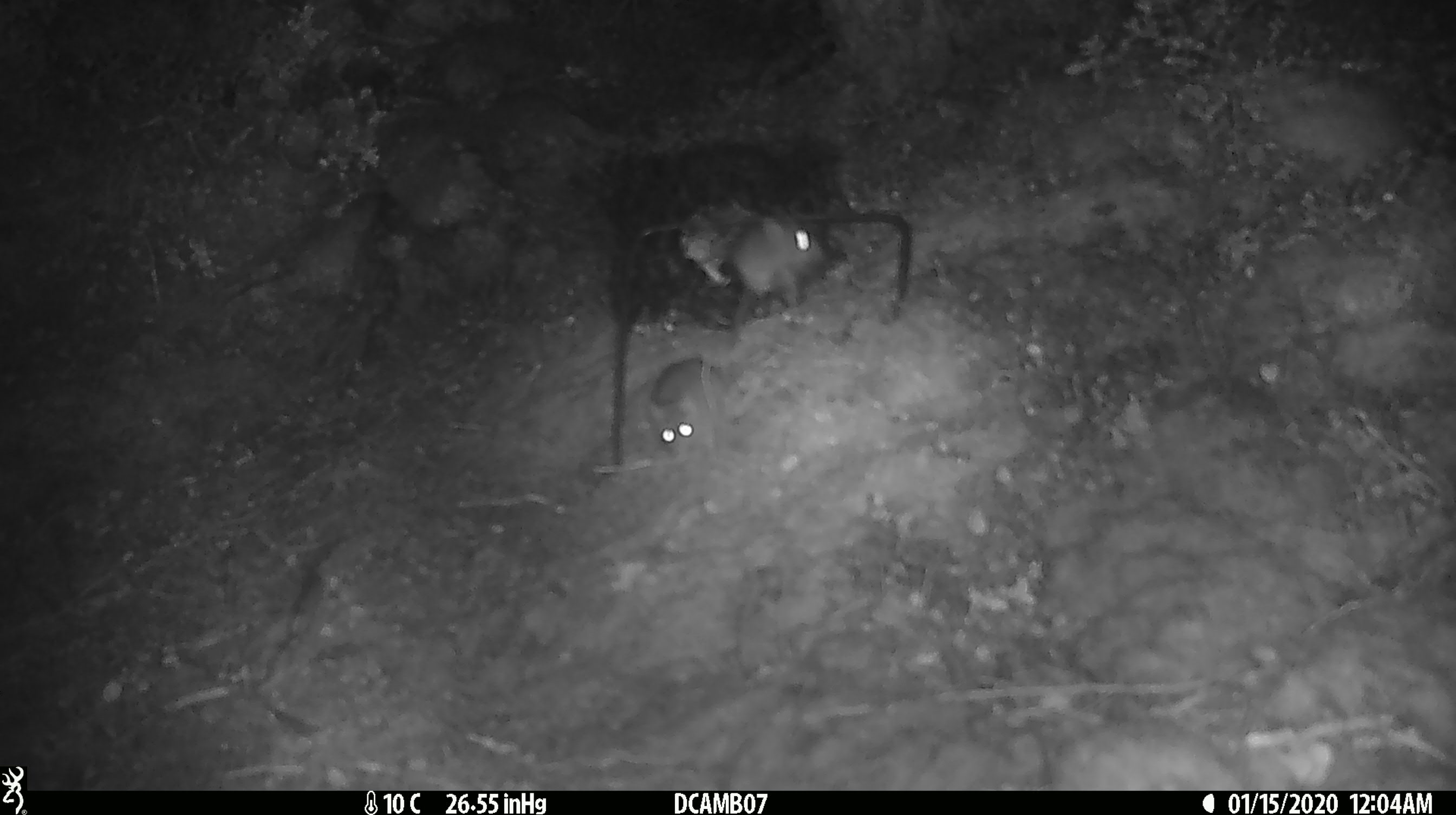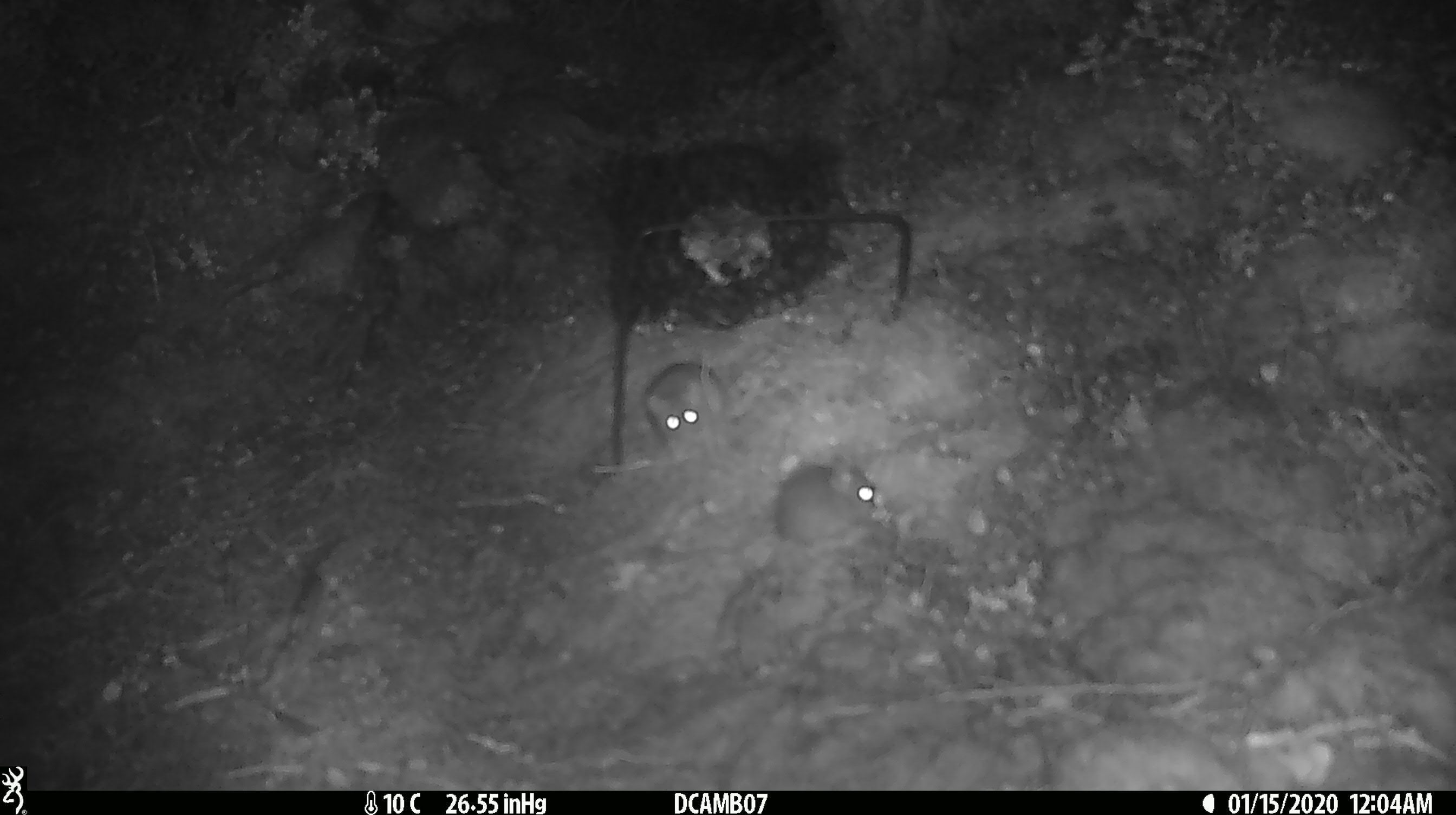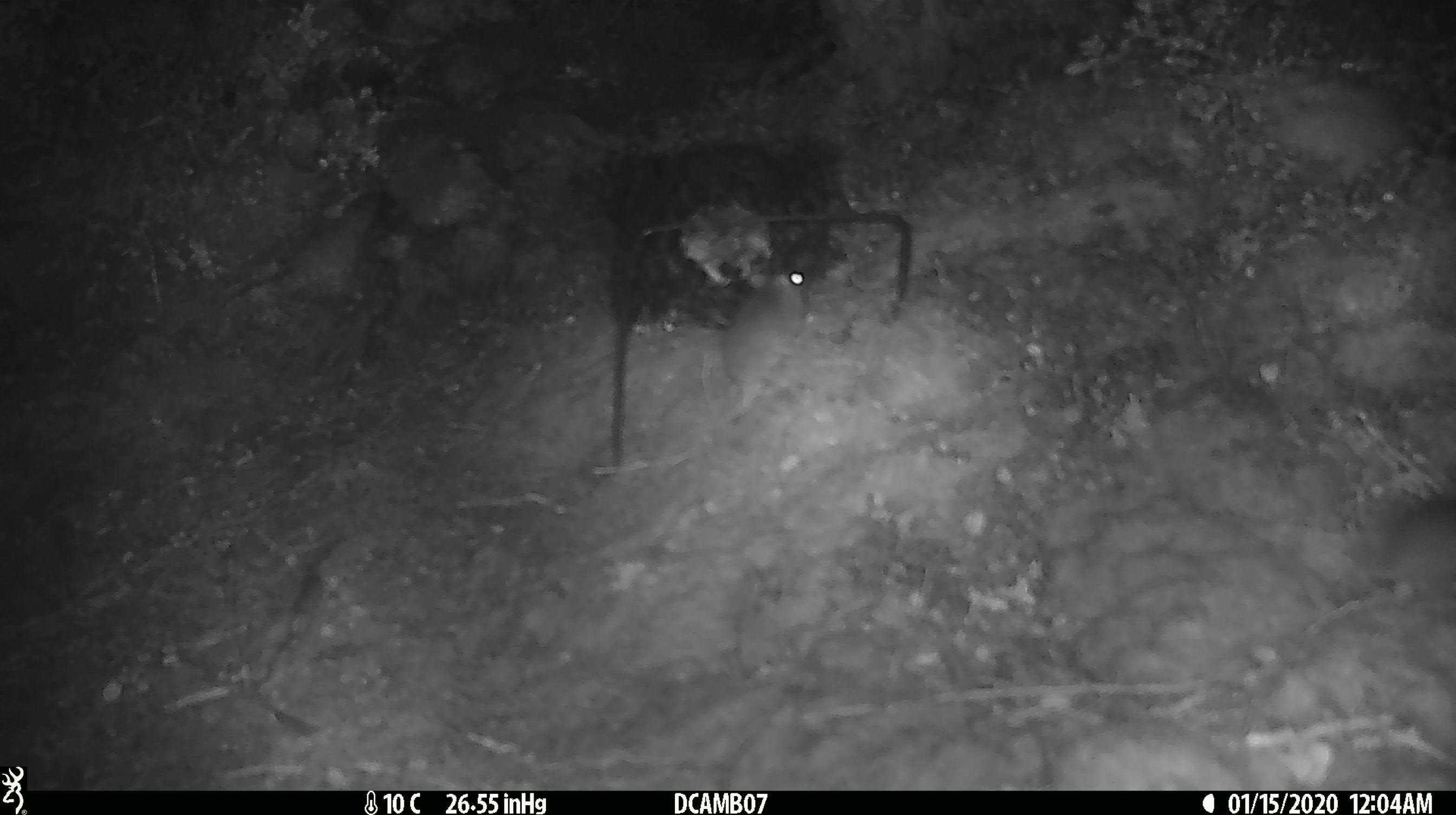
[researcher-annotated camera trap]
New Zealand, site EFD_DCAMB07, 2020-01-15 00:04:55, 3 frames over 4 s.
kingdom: Animalia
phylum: Chordata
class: Mammalia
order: Rodentia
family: Muridae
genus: Mus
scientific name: Mus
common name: mouse